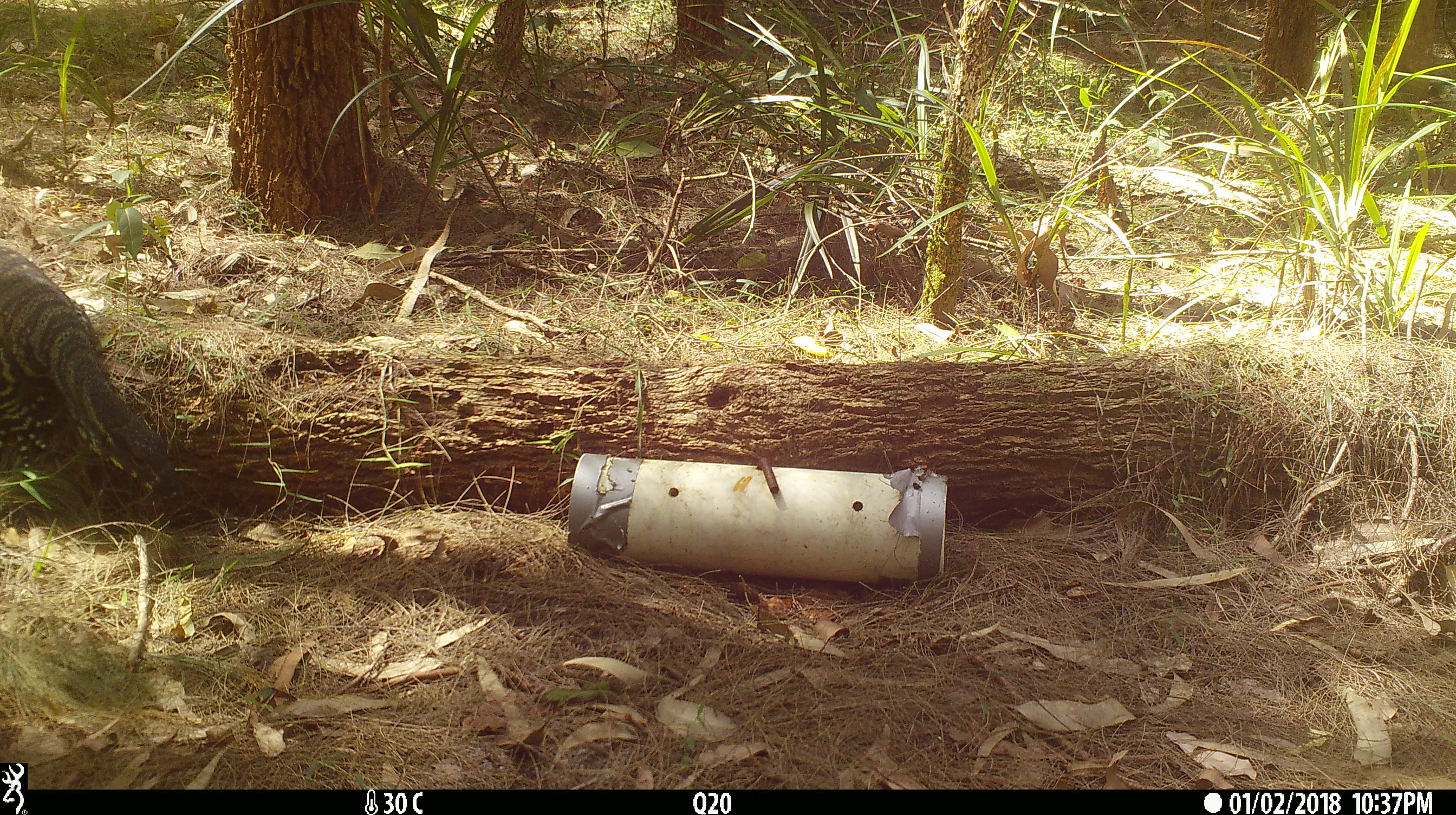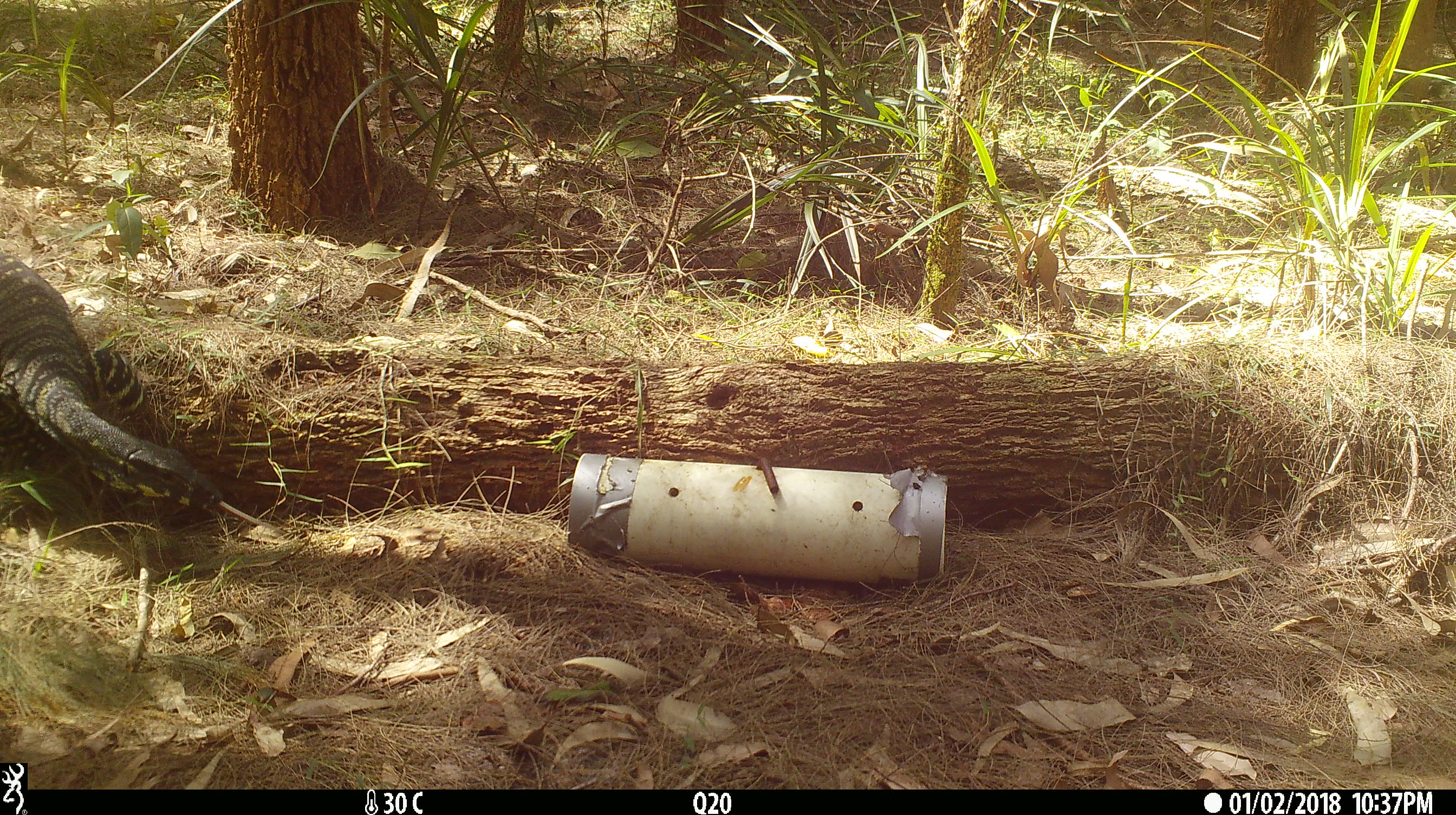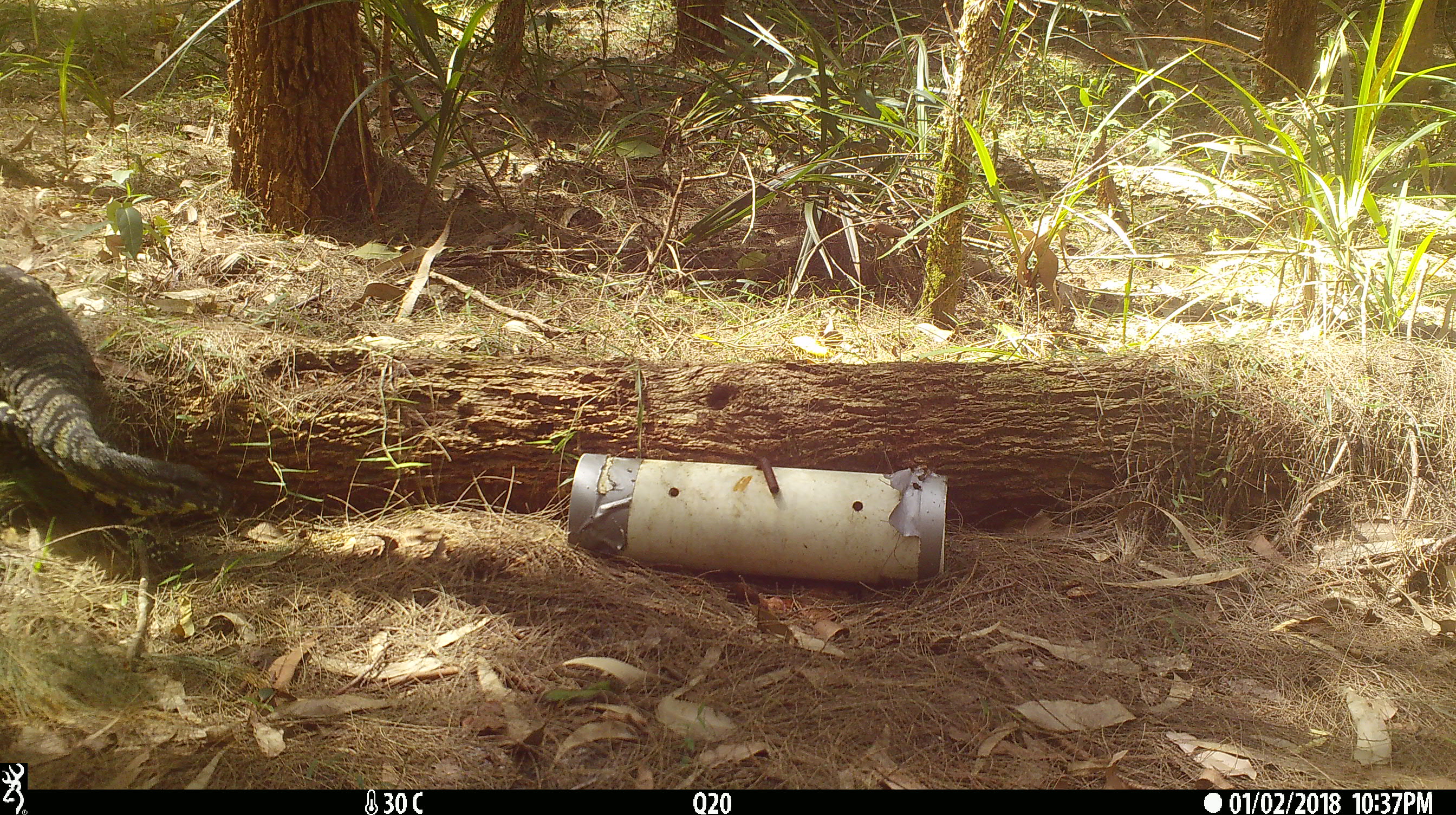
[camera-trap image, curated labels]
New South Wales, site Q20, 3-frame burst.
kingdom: Animalia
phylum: Chordata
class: Reptilia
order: Squamata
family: Varanidae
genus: Varanus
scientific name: Varanus varius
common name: lace monitor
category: goanna